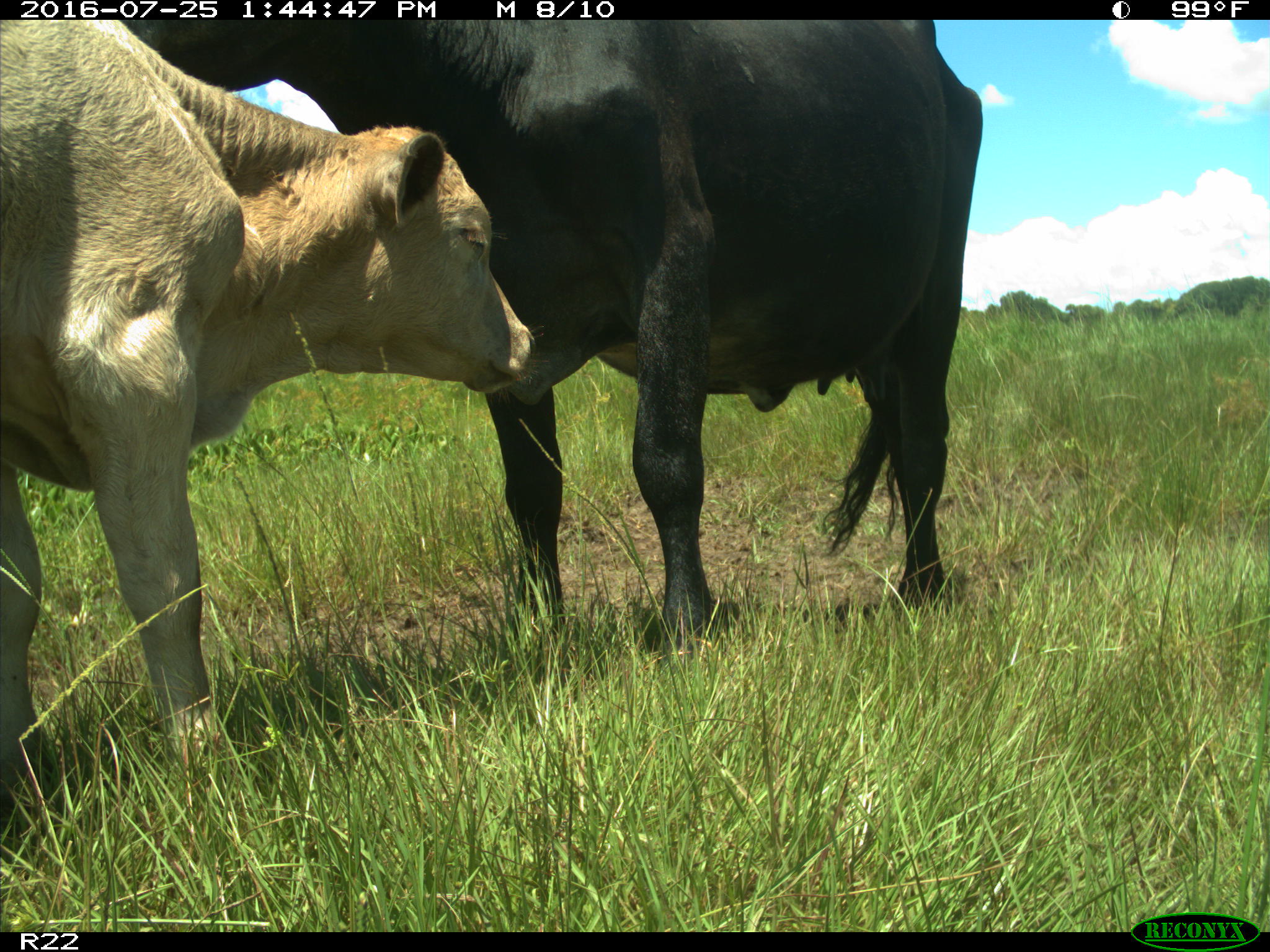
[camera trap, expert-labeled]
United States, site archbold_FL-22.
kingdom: Animalia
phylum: Chordata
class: Mammalia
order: Artiodactyla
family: Bovidae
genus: Bos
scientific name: Bos taurus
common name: domestic cow